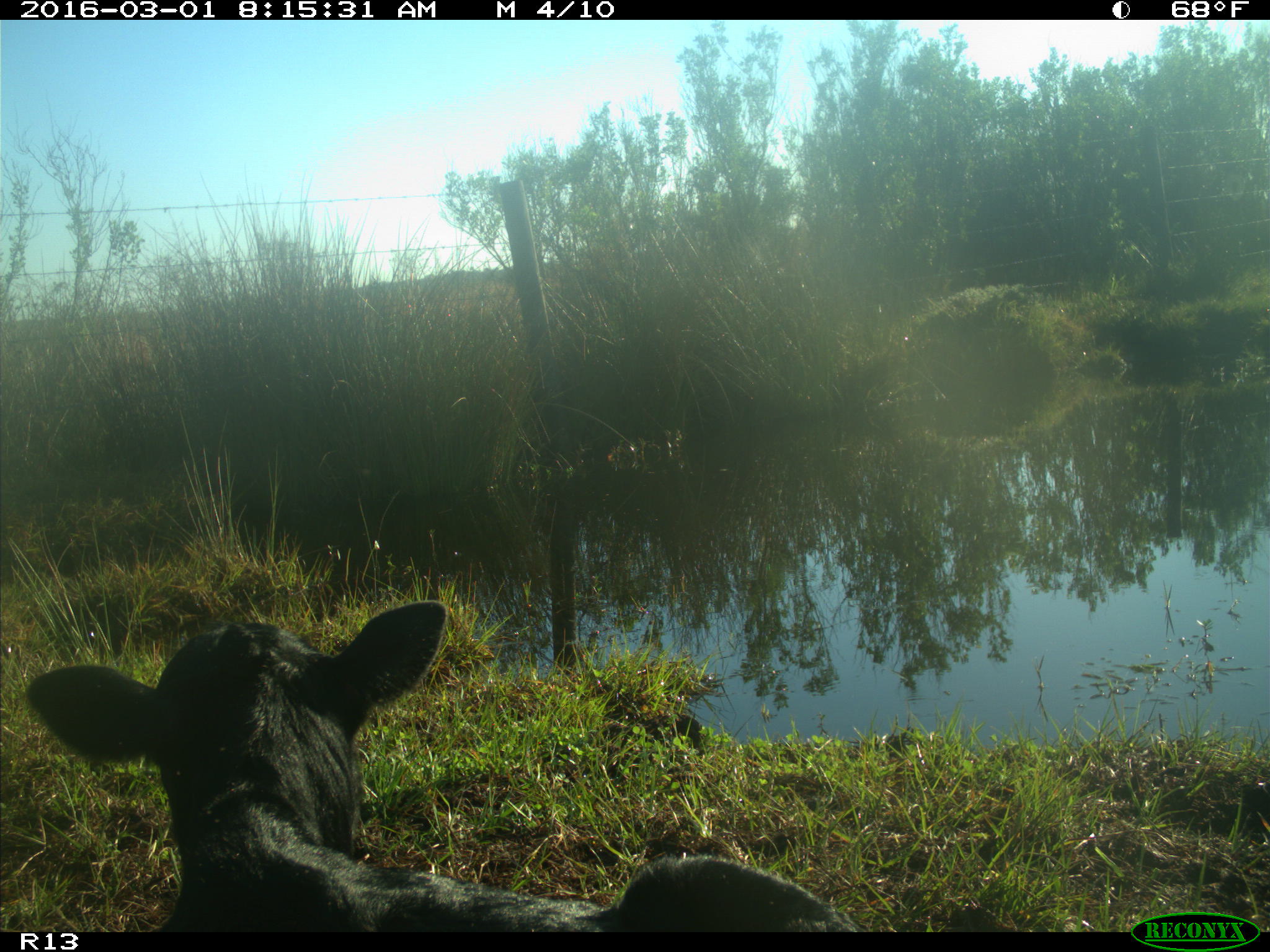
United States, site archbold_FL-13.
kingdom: Animalia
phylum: Chordata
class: Mammalia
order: Artiodactyla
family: Bovidae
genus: Bos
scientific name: Bos taurus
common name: domestic cow